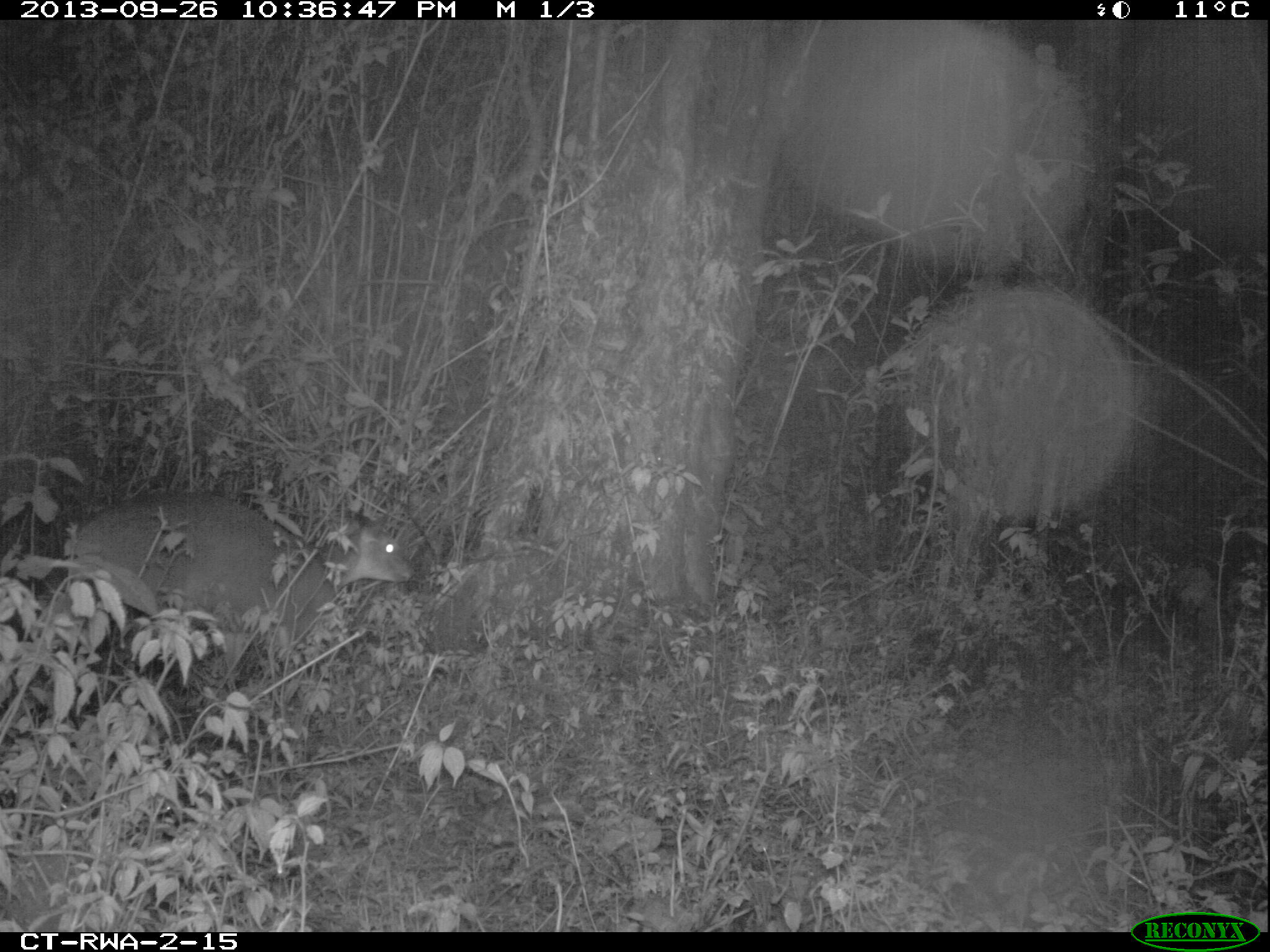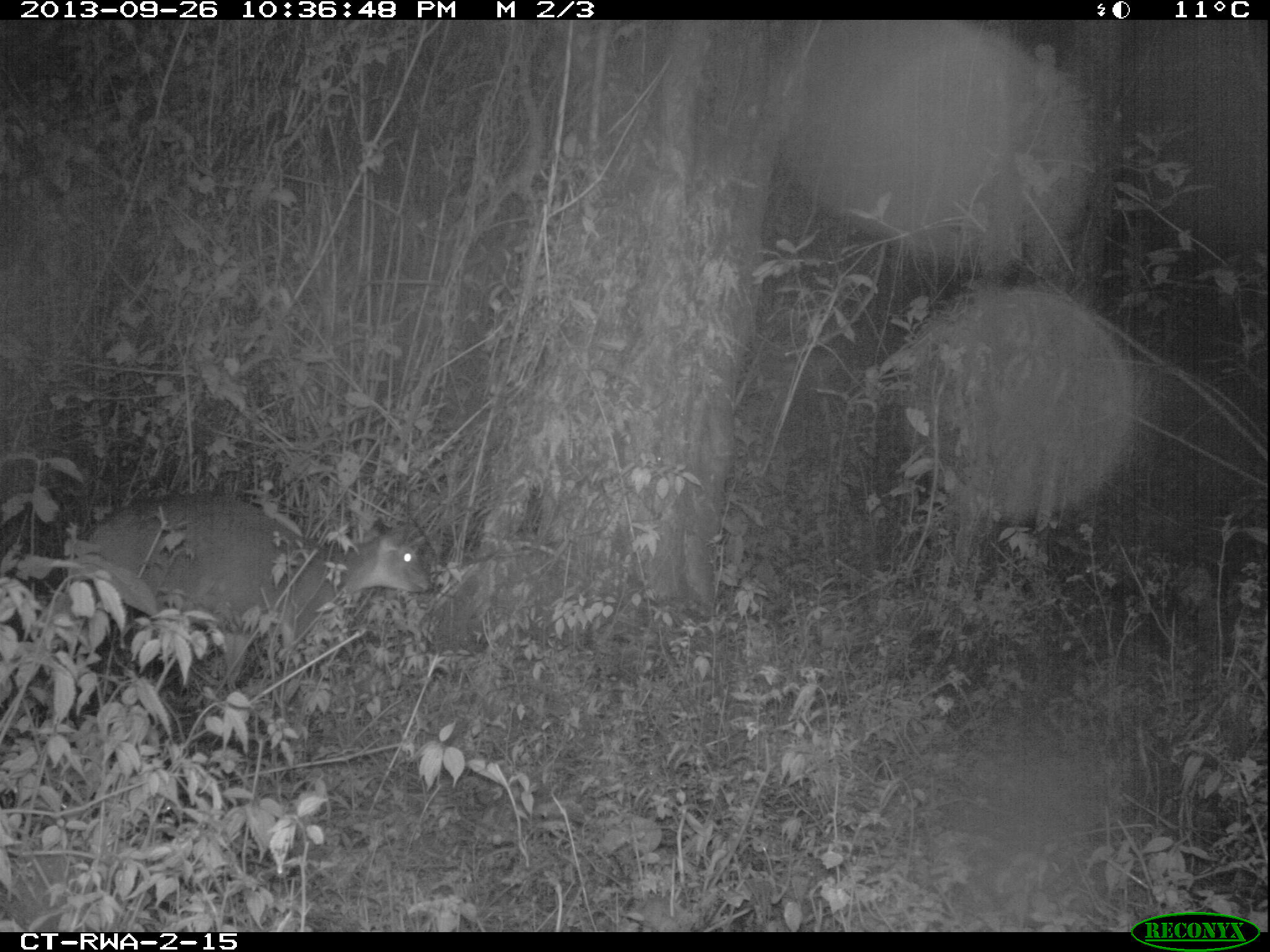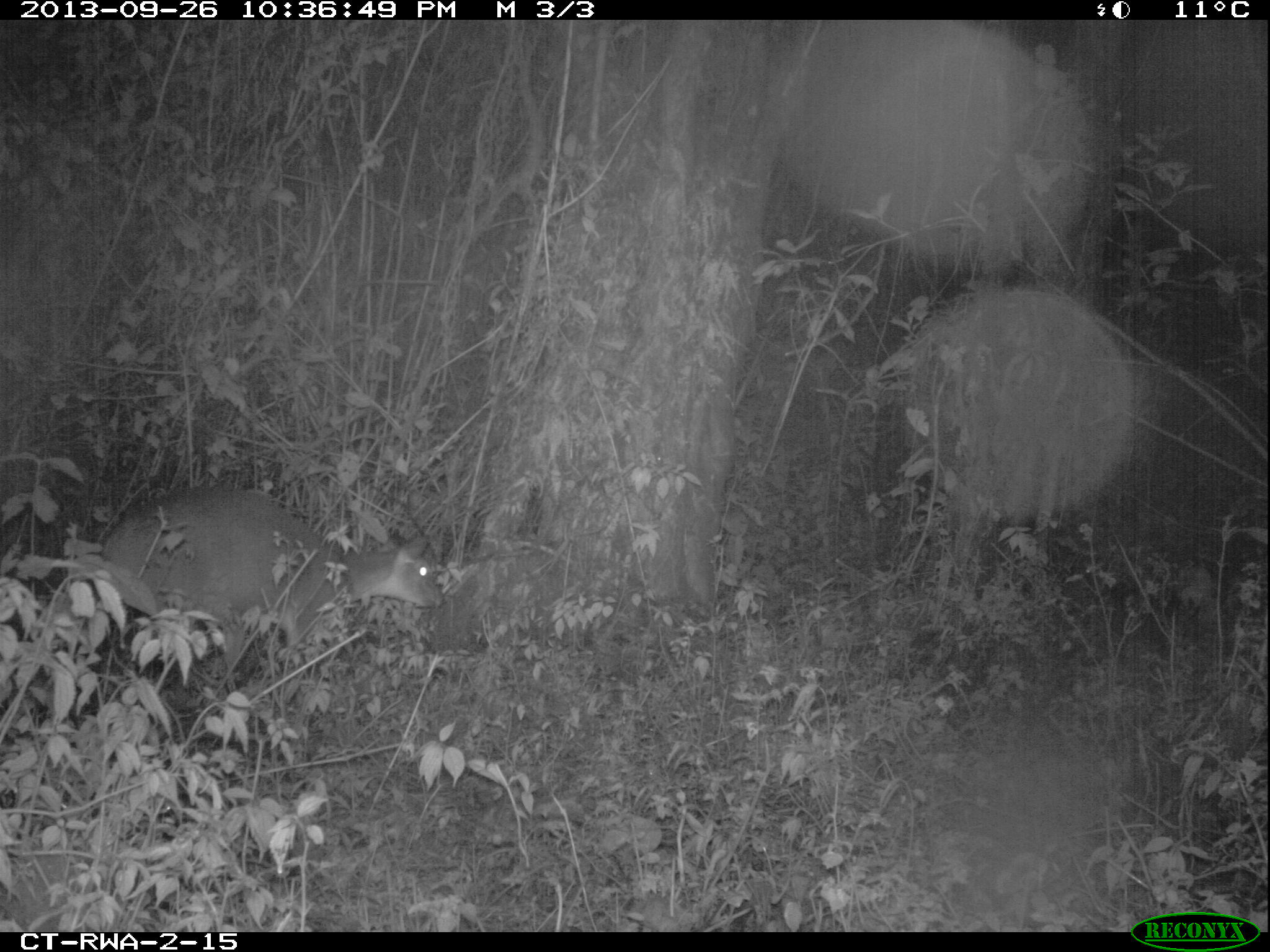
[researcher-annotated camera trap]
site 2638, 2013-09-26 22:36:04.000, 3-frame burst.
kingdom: Animalia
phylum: Chordata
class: Mammalia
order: Artiodactyla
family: Bovidae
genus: Cephalophus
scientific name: Cephalophus nigrifrons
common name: black-fronted duiker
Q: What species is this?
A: Cephalophus nigrifrons (black-fronted duiker).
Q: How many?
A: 1.